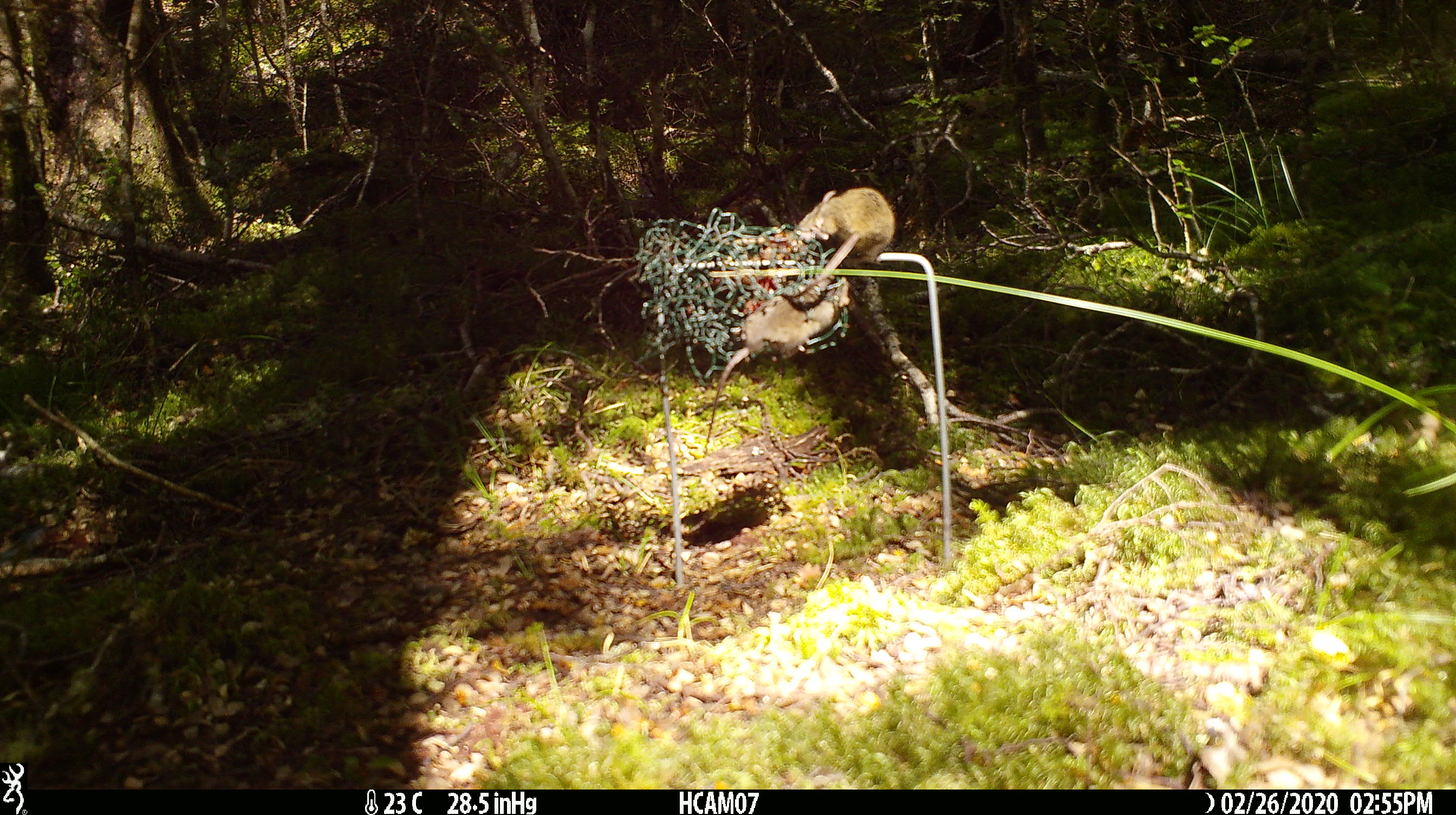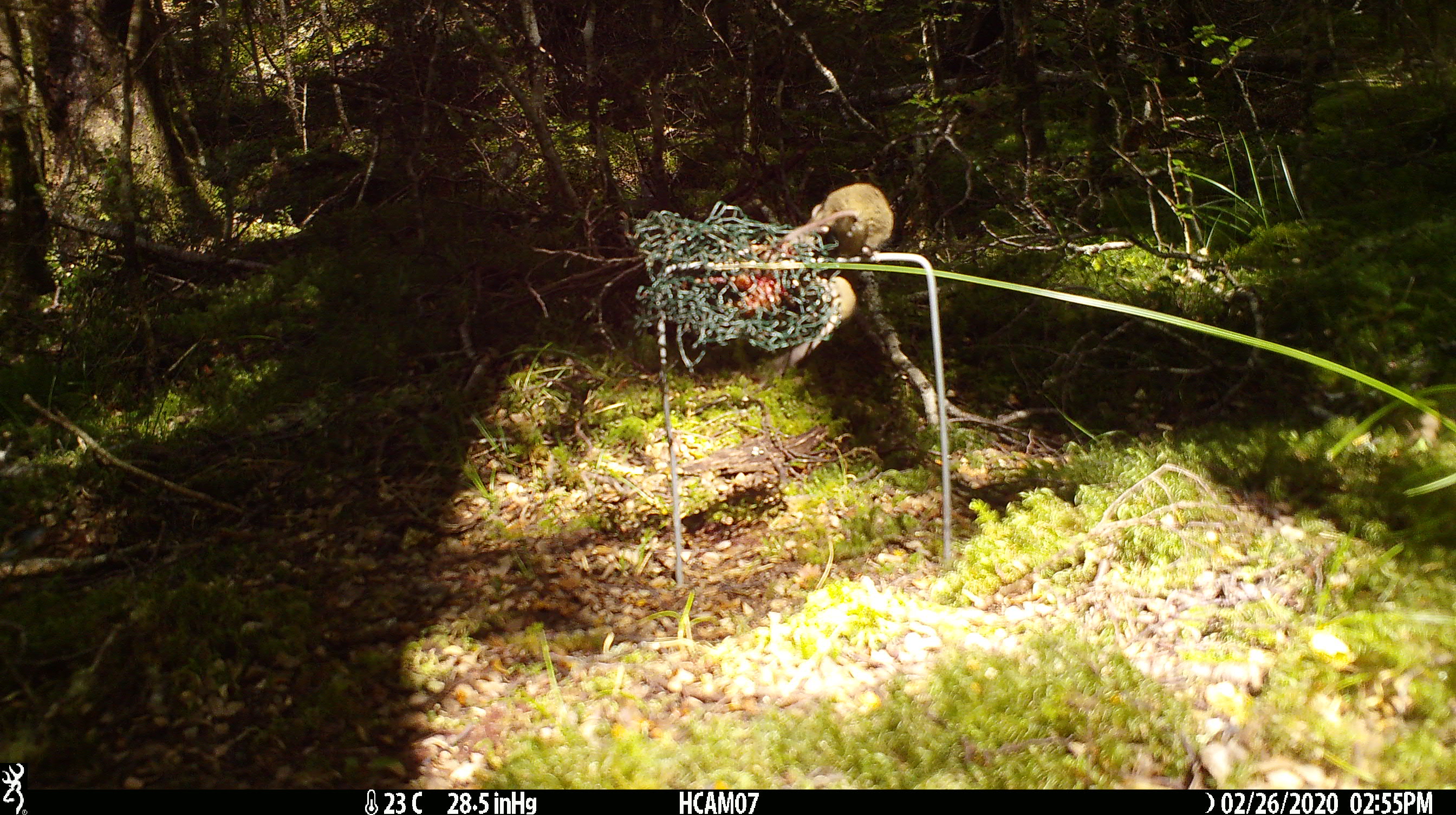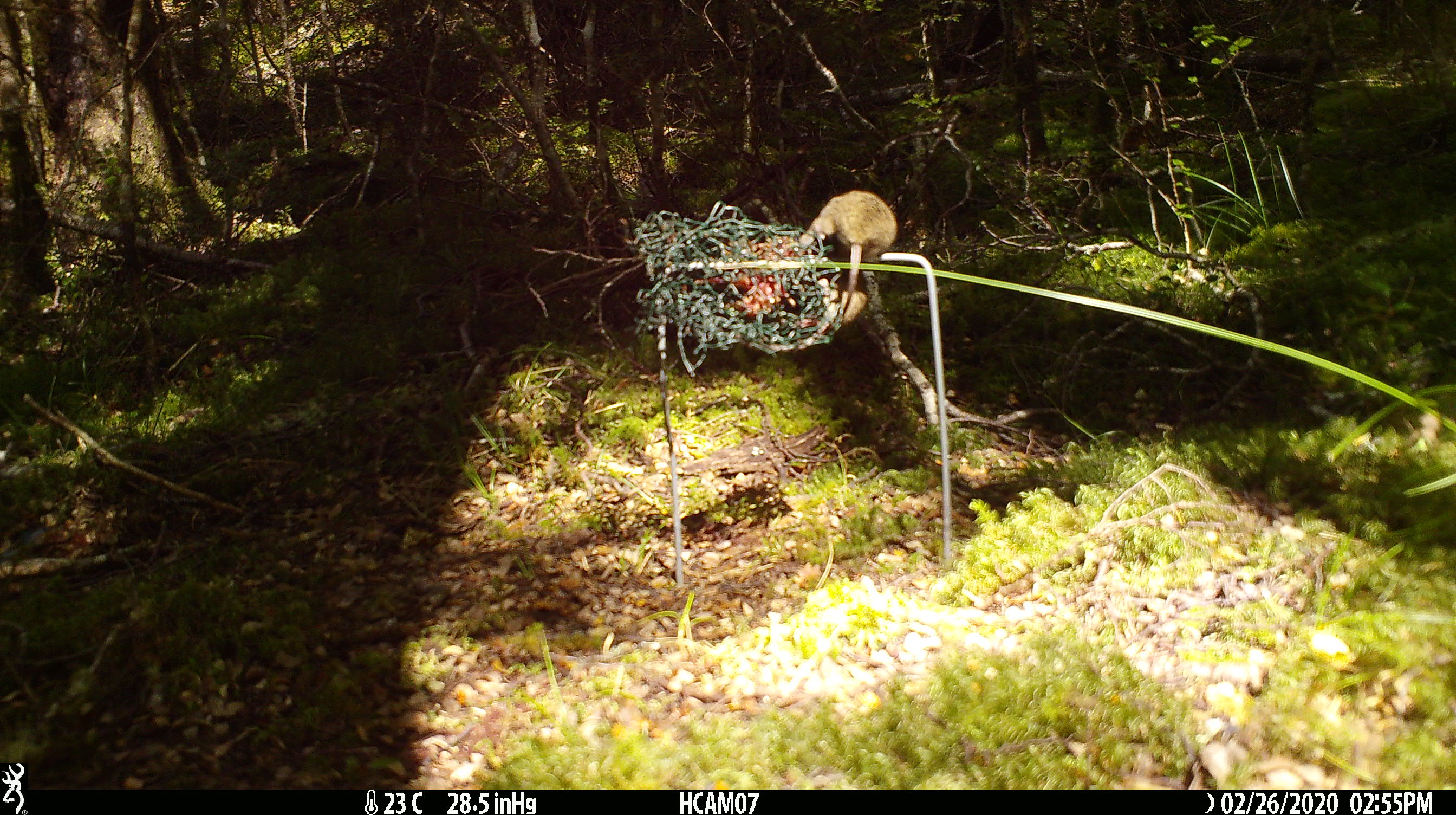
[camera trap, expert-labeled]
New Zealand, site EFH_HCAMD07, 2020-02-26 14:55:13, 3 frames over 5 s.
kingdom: Animalia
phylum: Chordata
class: Mammalia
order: Rodentia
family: Muridae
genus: Mus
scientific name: Mus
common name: mouse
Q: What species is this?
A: Mouse (Mus).